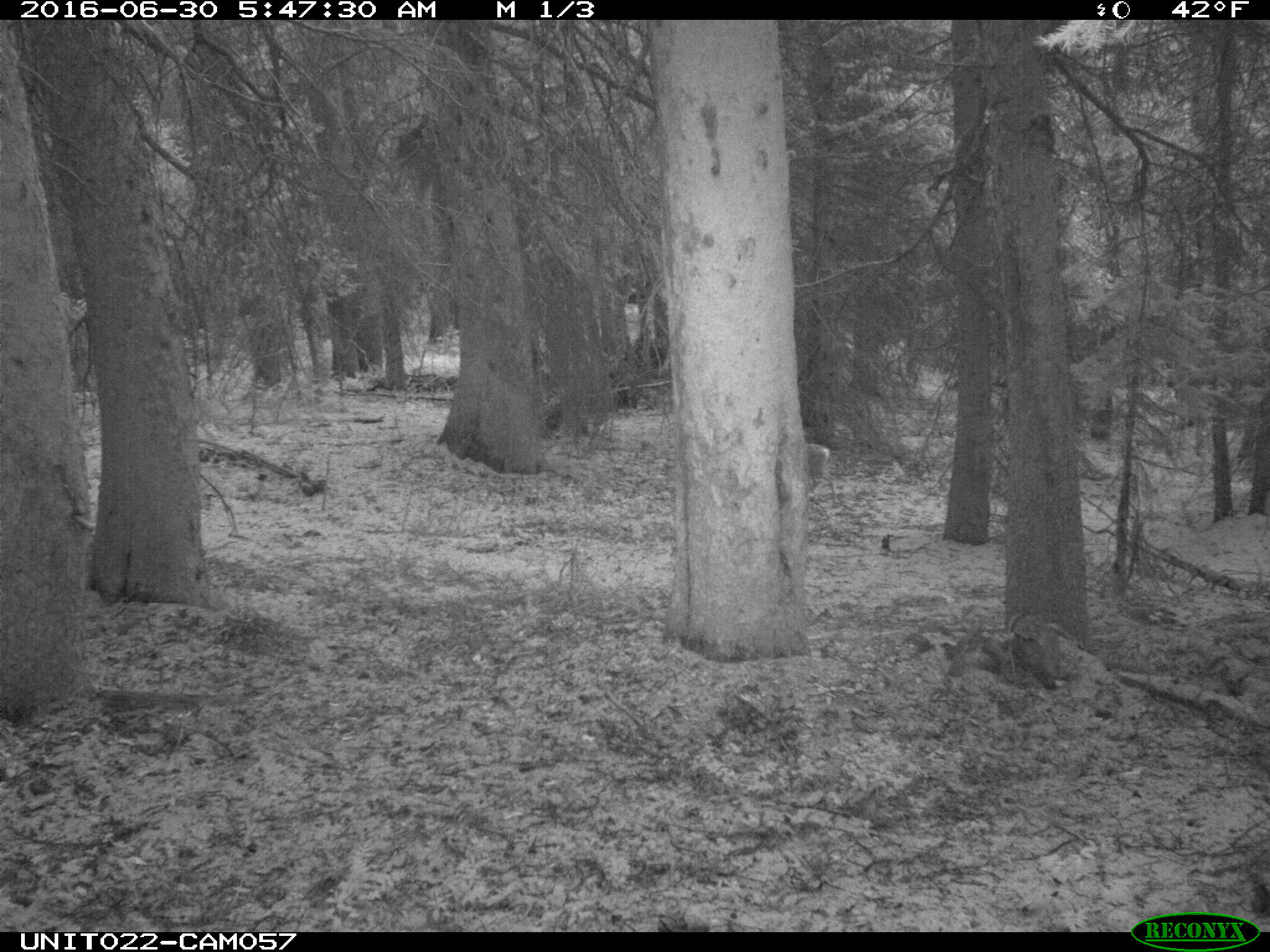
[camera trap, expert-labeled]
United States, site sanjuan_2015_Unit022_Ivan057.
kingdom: Animalia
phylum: Chordata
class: Mammalia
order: Artiodactyla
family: Cervidae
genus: Odocoileus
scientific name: Odocoileus hemionus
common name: mule deer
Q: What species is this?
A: Odocoileus hemionus (mule deer).